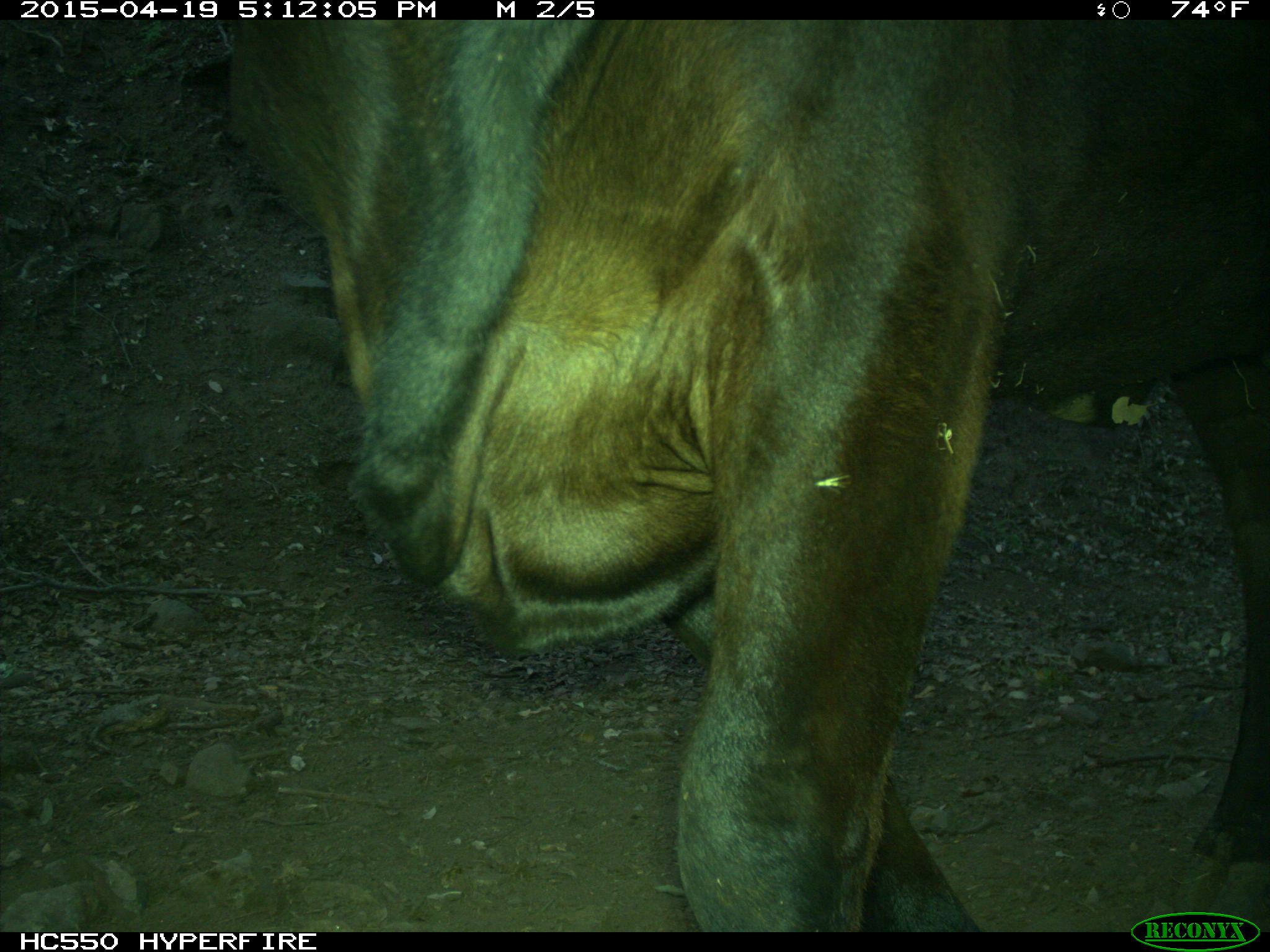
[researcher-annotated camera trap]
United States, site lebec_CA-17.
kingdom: Animalia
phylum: Chordata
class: Mammalia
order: Artiodactyla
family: Bovidae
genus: Bos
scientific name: Bos taurus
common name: domestic cow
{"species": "Bos taurus (domestic cow)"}